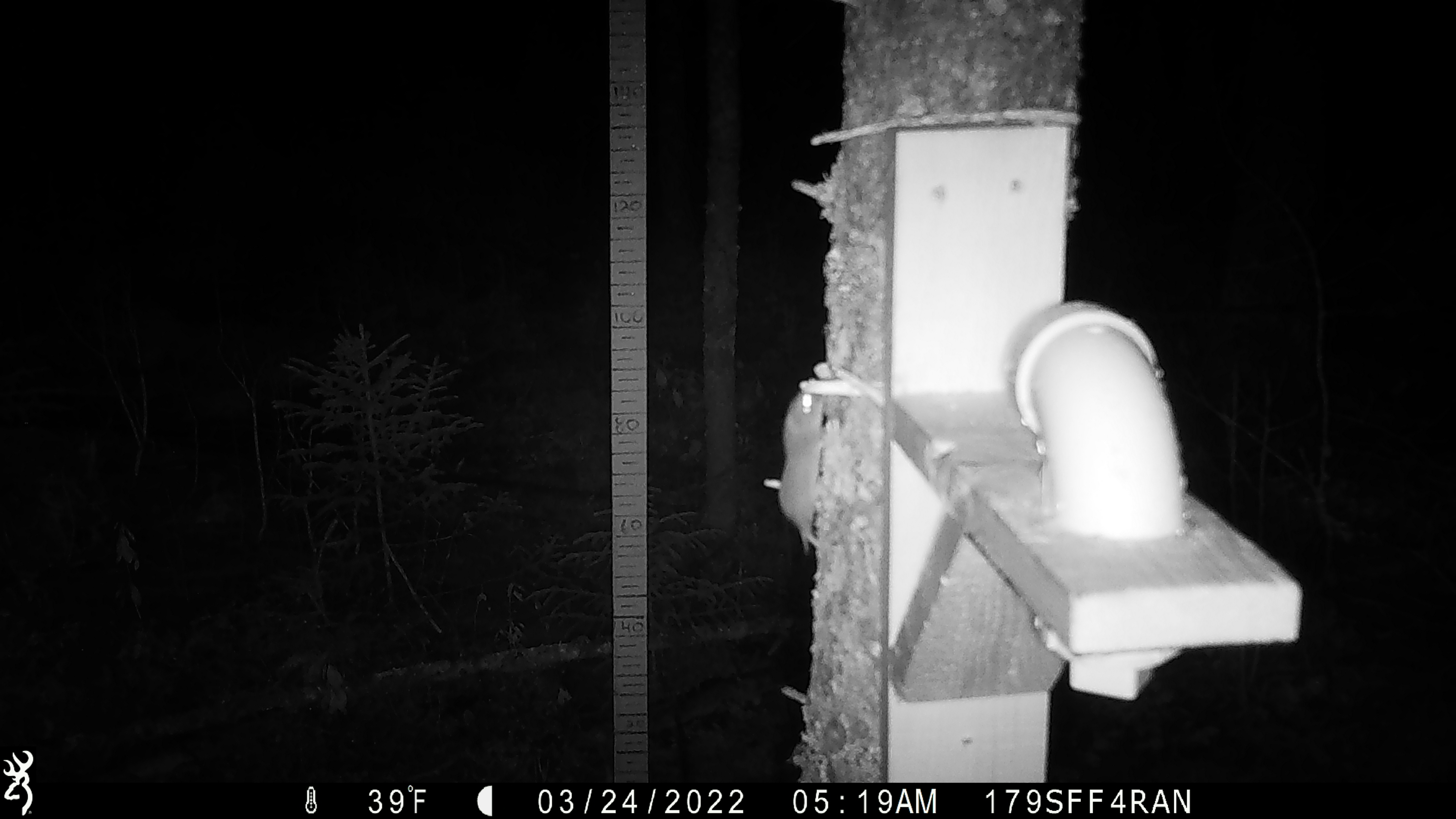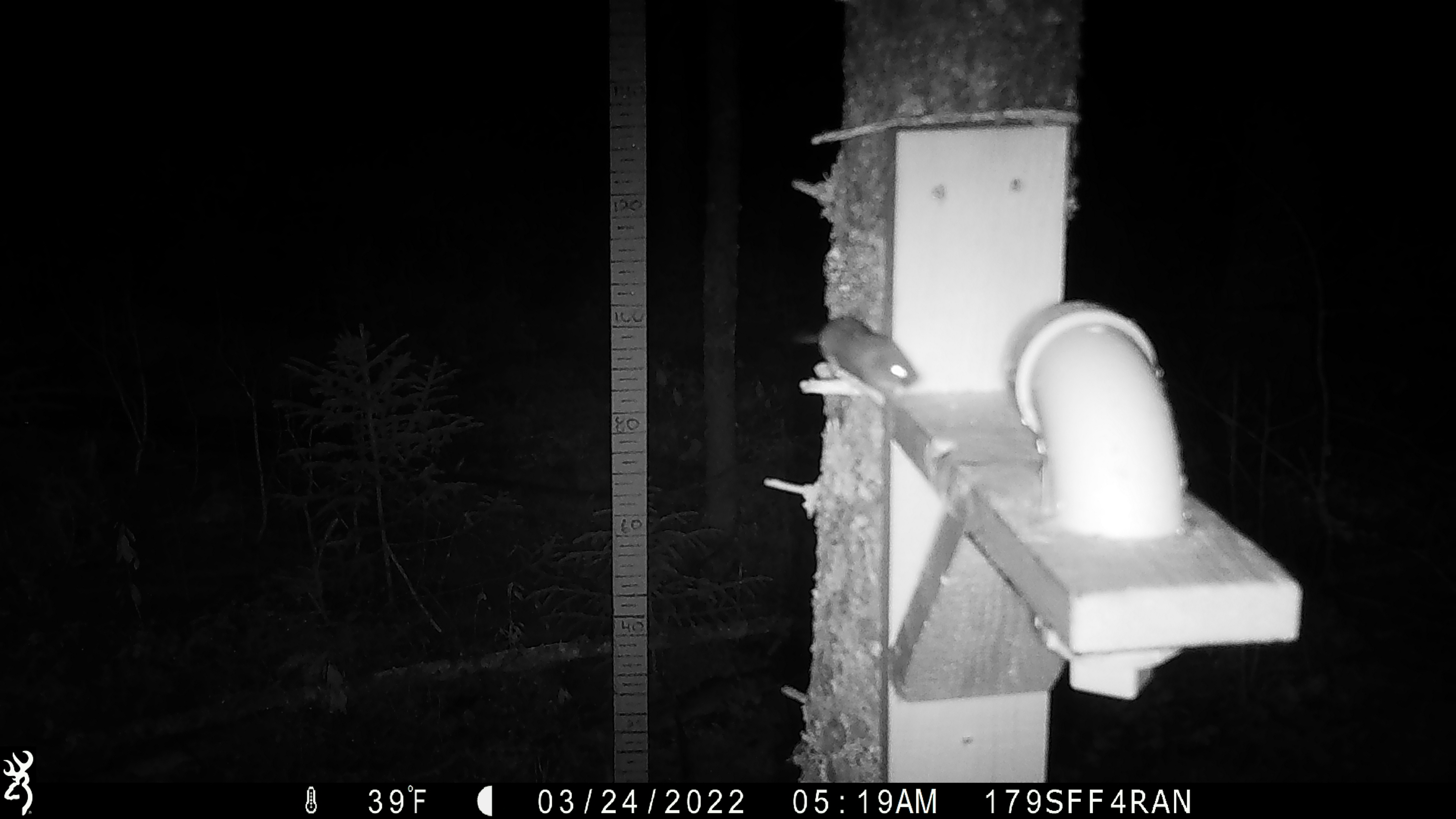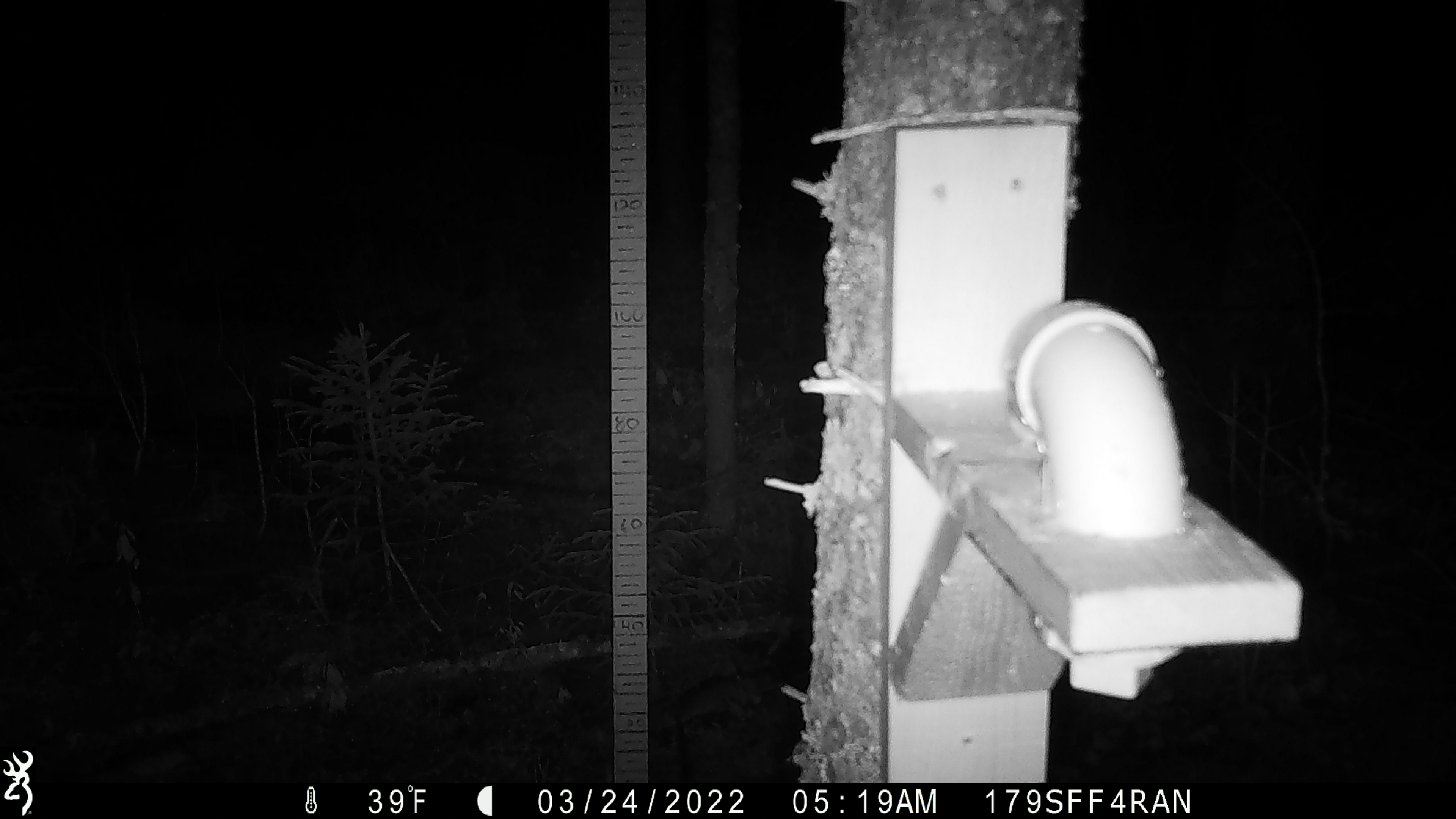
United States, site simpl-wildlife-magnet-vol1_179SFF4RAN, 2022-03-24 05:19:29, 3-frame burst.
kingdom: Animalia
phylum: Chordata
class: Mammalia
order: Rodentia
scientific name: Rodentia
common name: mouse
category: mouse sp.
Mouse sp. (mouse) (Rodentia).